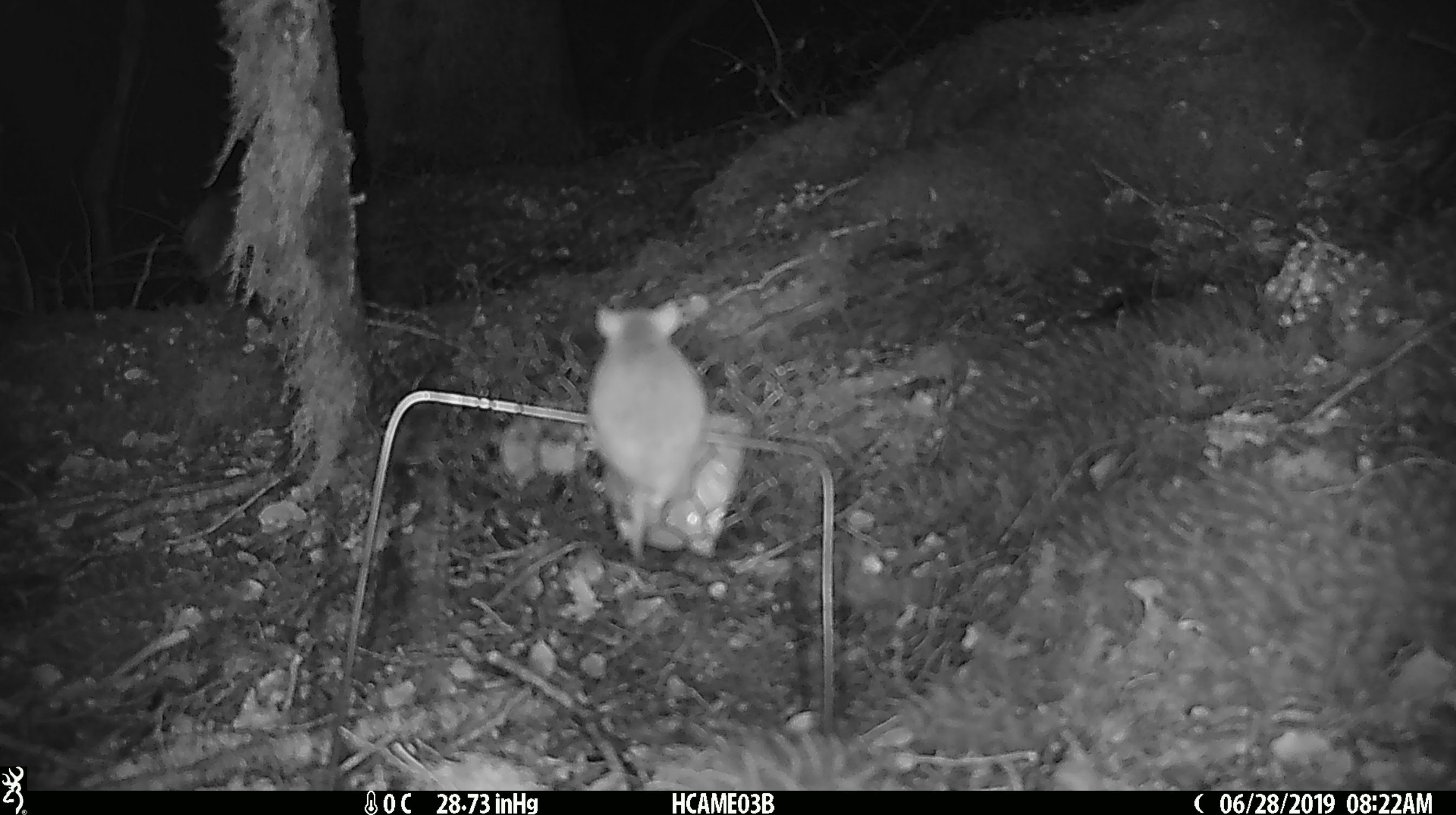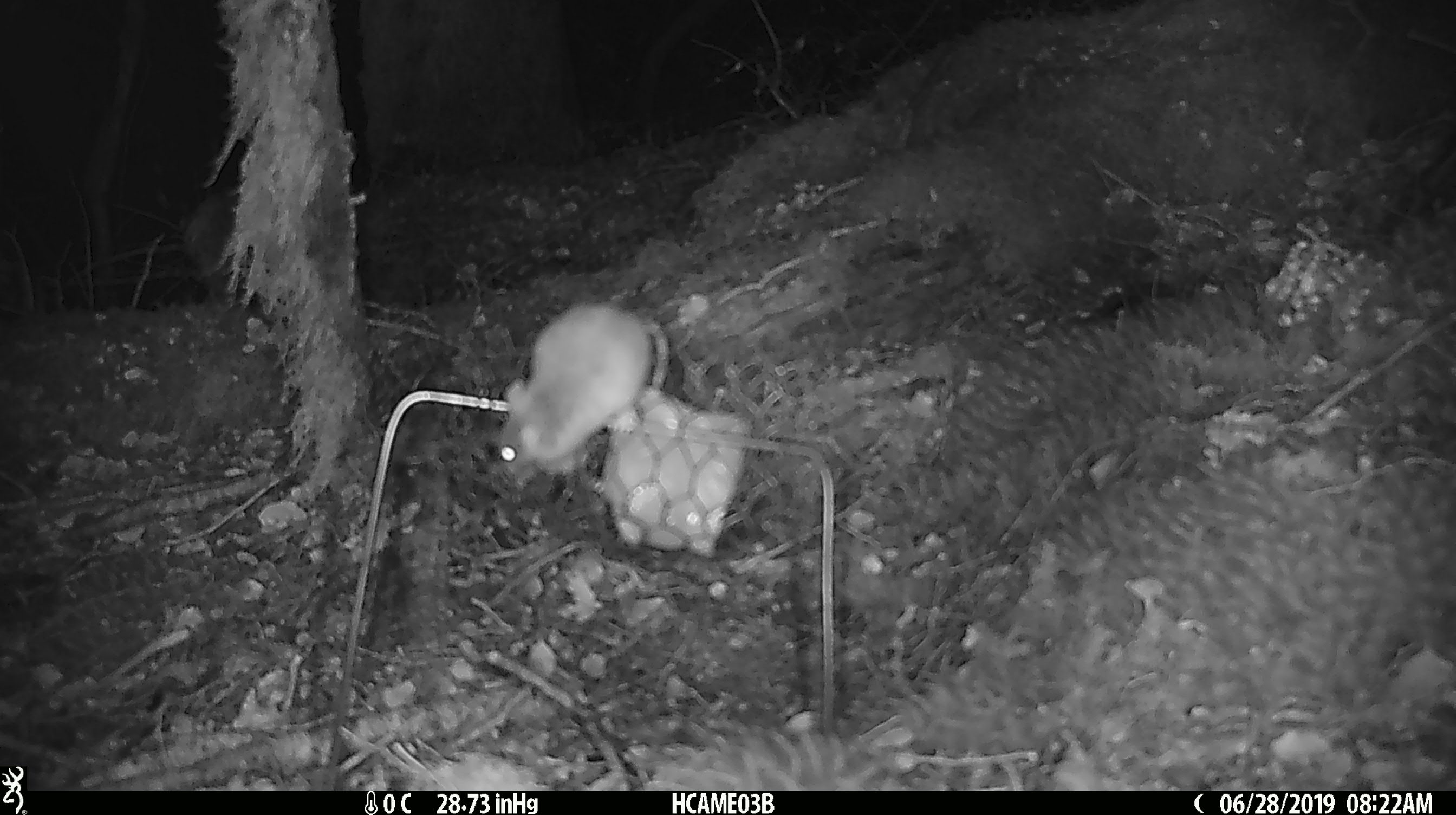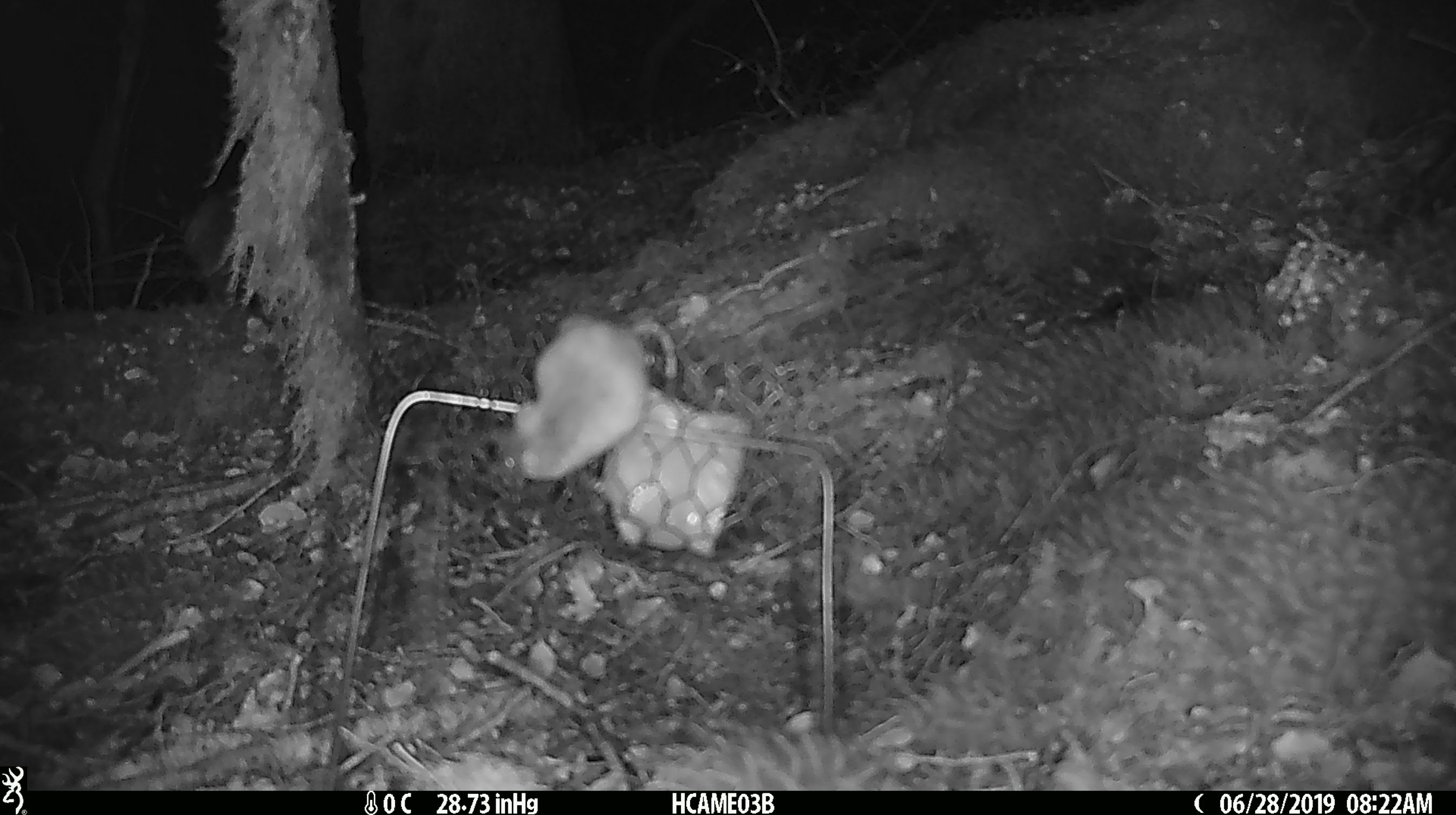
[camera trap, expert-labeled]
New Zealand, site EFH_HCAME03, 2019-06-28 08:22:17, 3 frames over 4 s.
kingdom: Animalia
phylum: Chordata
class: Mammalia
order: Rodentia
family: Muridae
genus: Mus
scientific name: Mus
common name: mouse